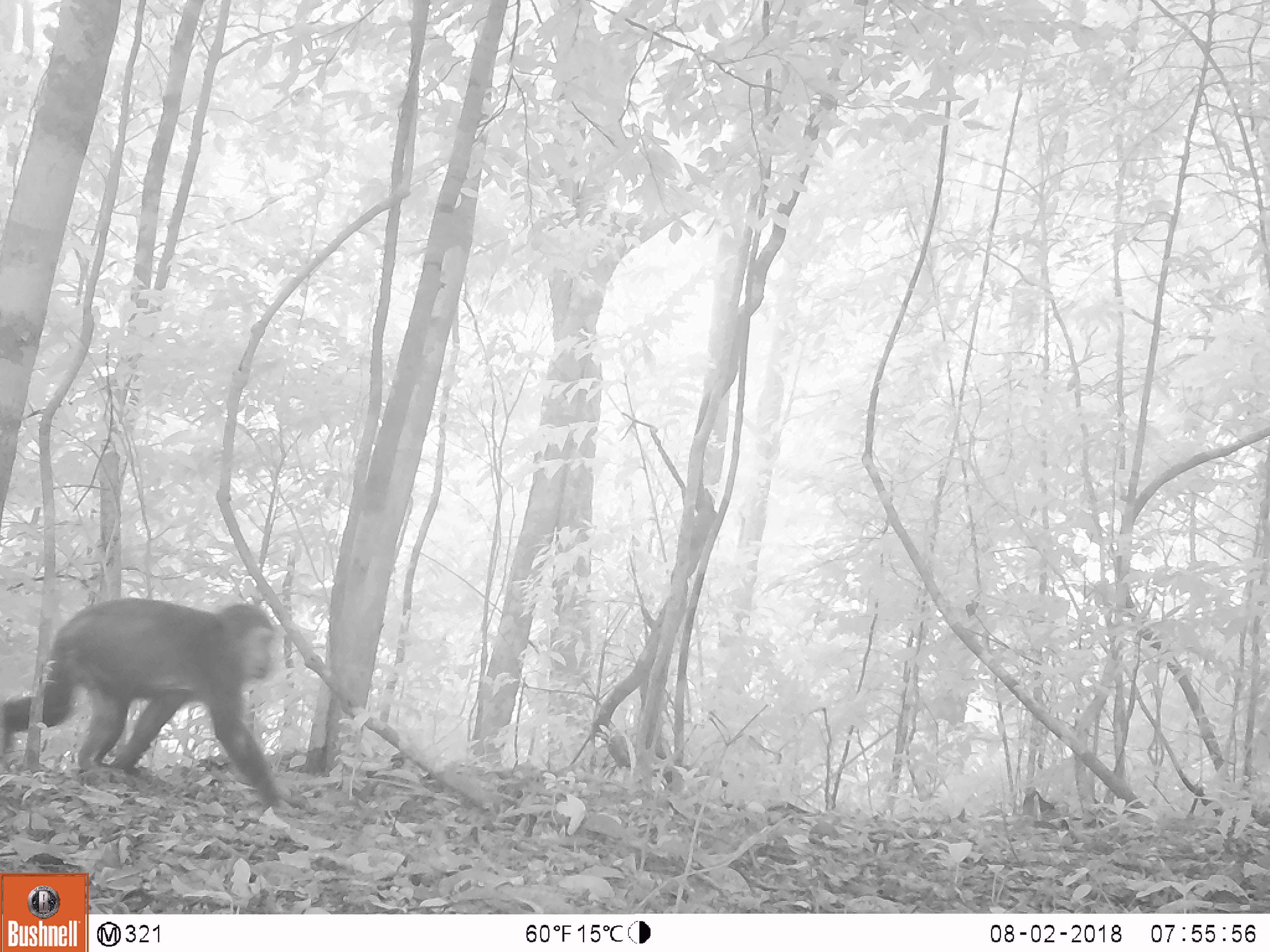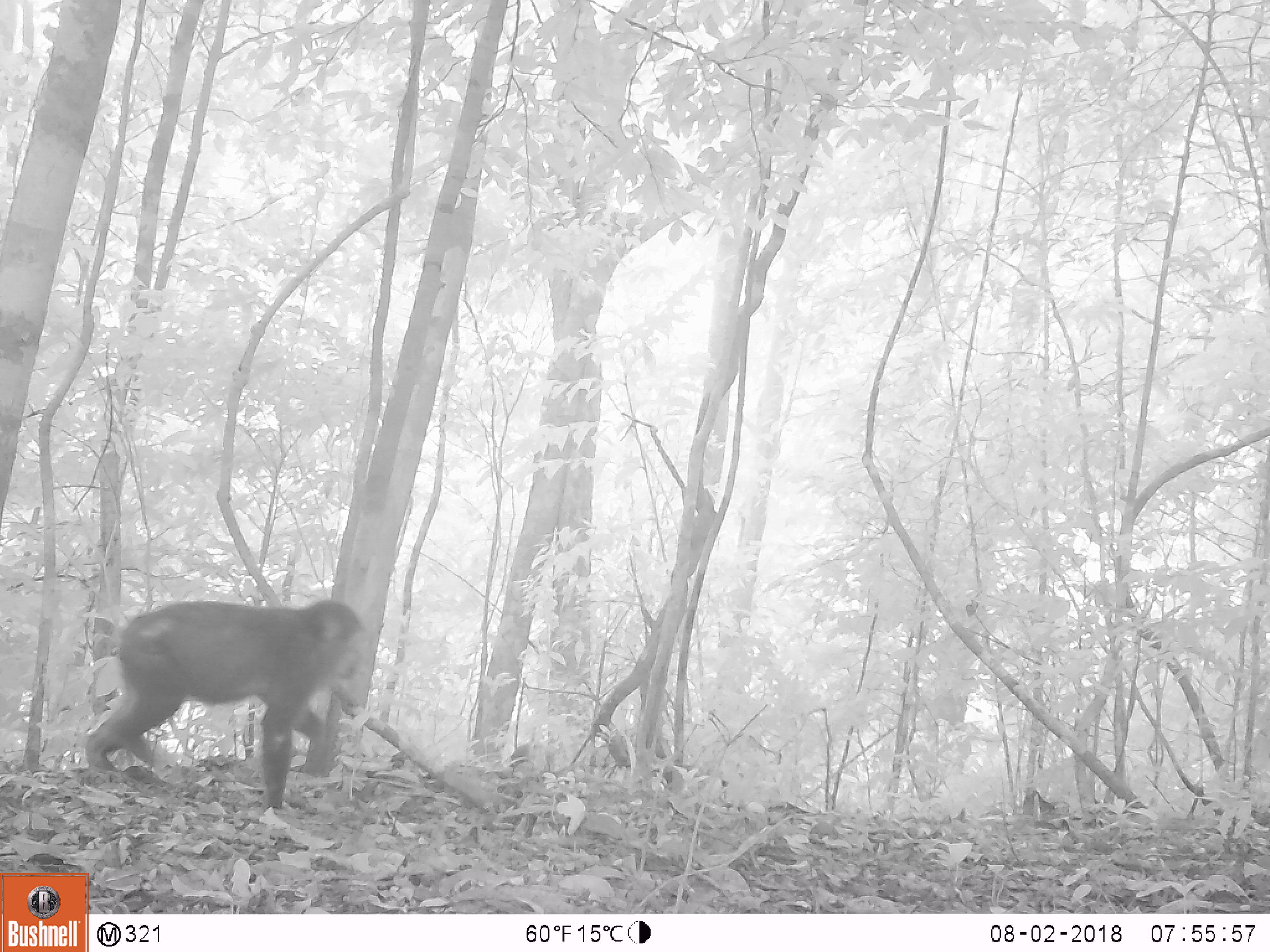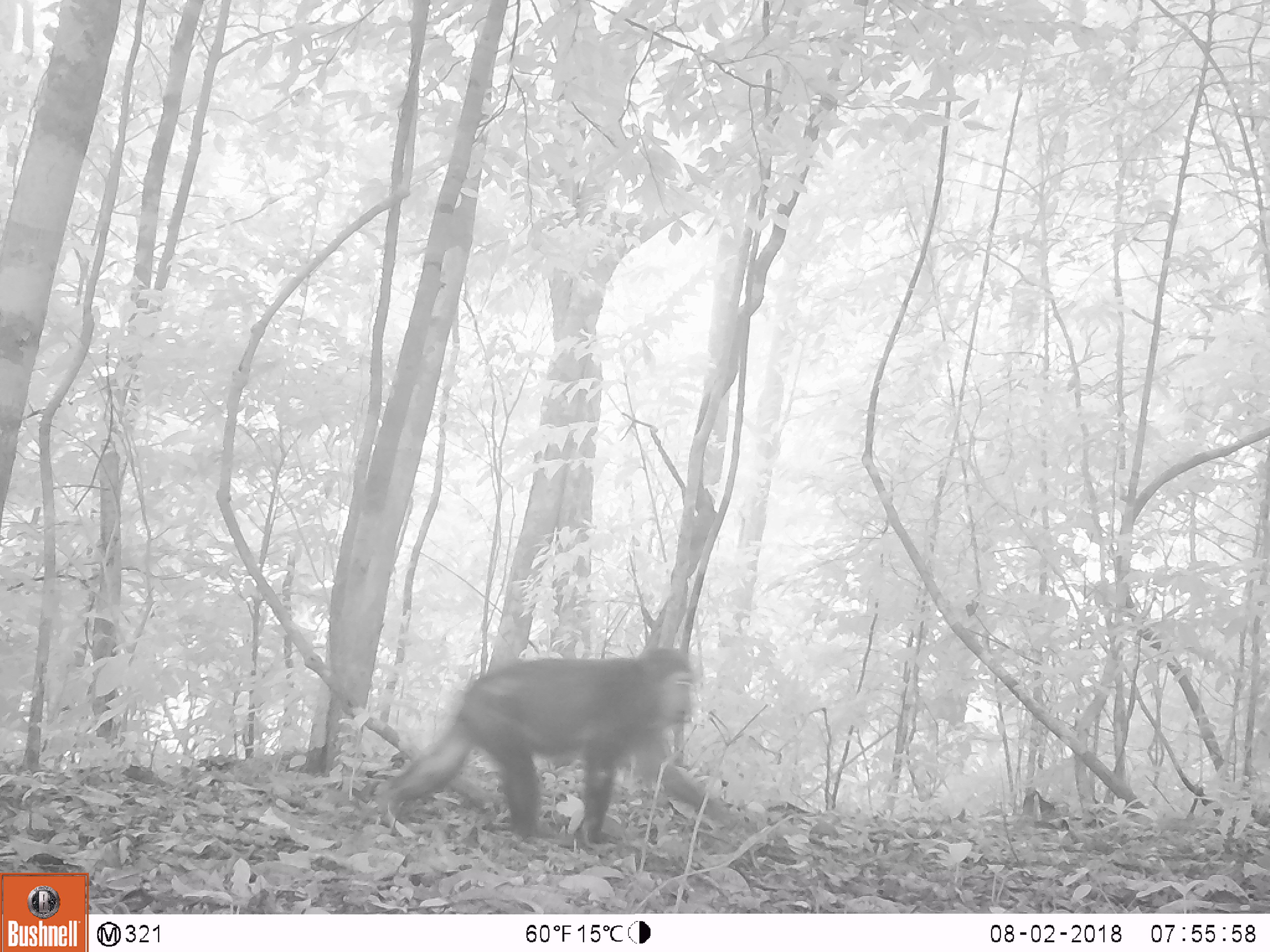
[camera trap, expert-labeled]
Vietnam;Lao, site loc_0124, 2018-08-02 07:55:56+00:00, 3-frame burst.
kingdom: Animalia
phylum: Chordata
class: Mammalia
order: Primates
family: Cercopithecidae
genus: Macaca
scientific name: Macaca arctoides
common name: stump-tailed macaque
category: stump tailed macaque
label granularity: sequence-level